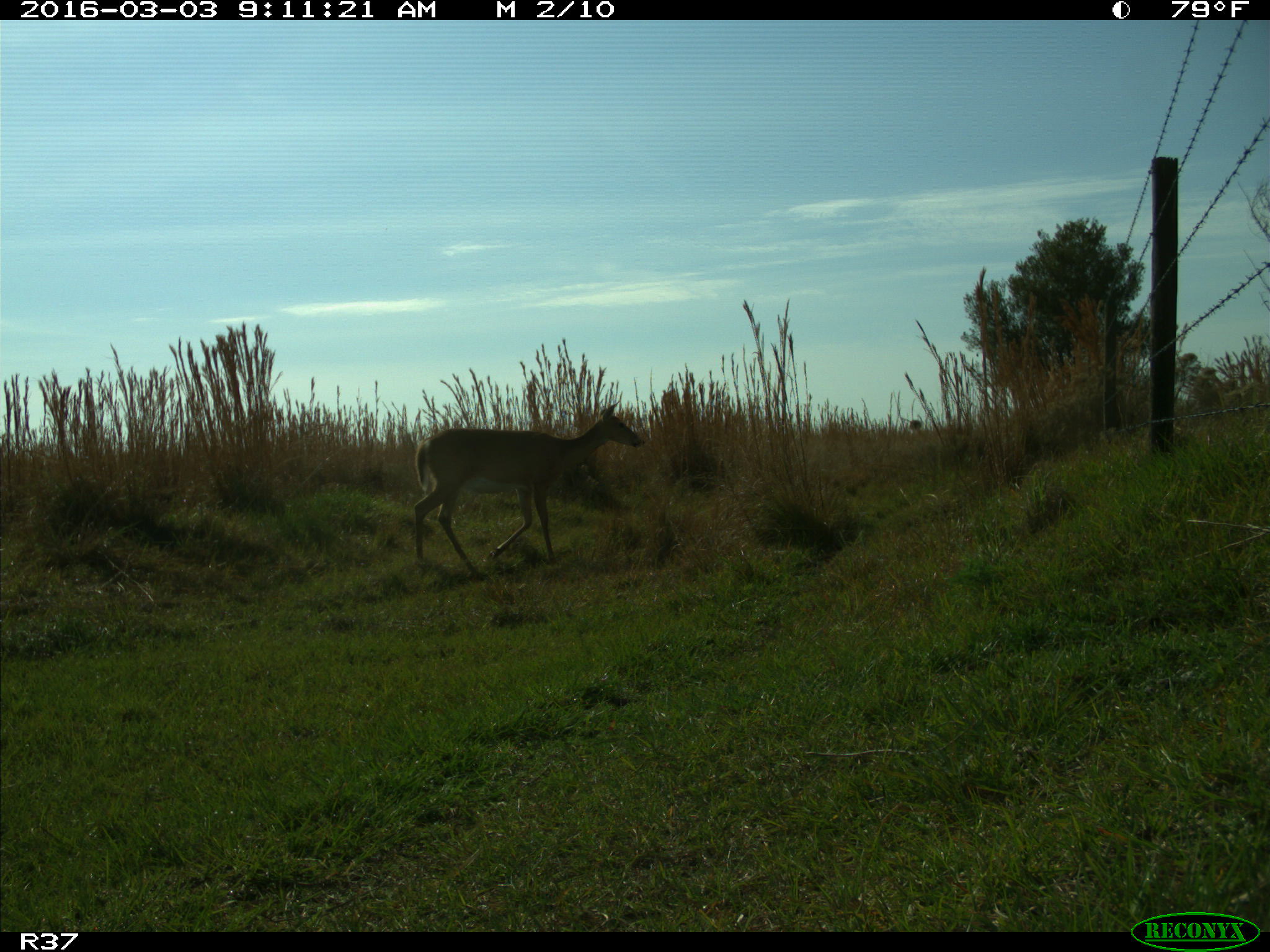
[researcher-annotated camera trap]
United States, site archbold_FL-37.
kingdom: Animalia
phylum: Chordata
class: Mammalia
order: Artiodactyla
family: Cervidae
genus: Odocoileus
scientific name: Odocoileus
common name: deer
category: unidentified deer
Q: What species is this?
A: Unidentified deer (deer) (Odocoileus).